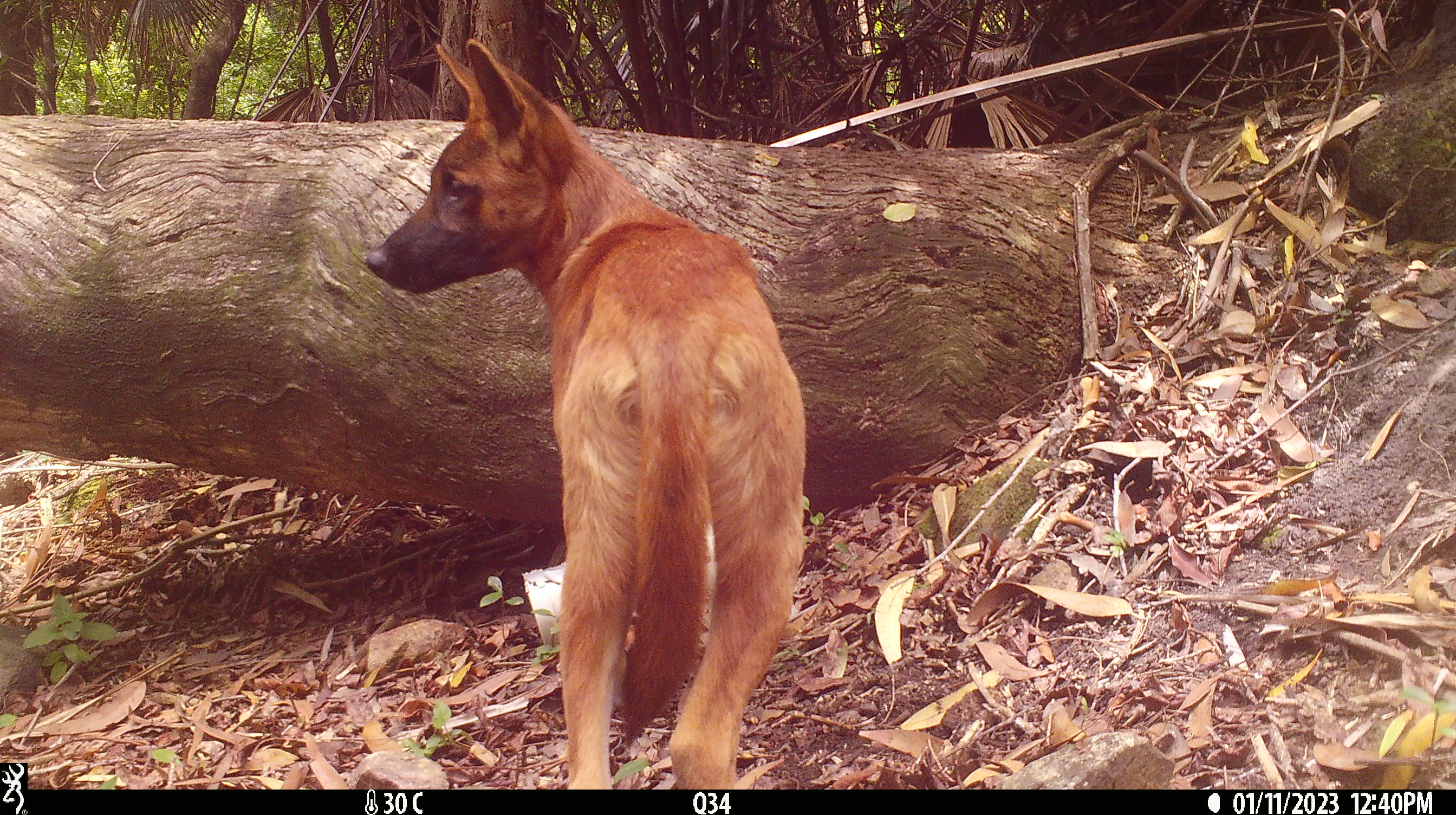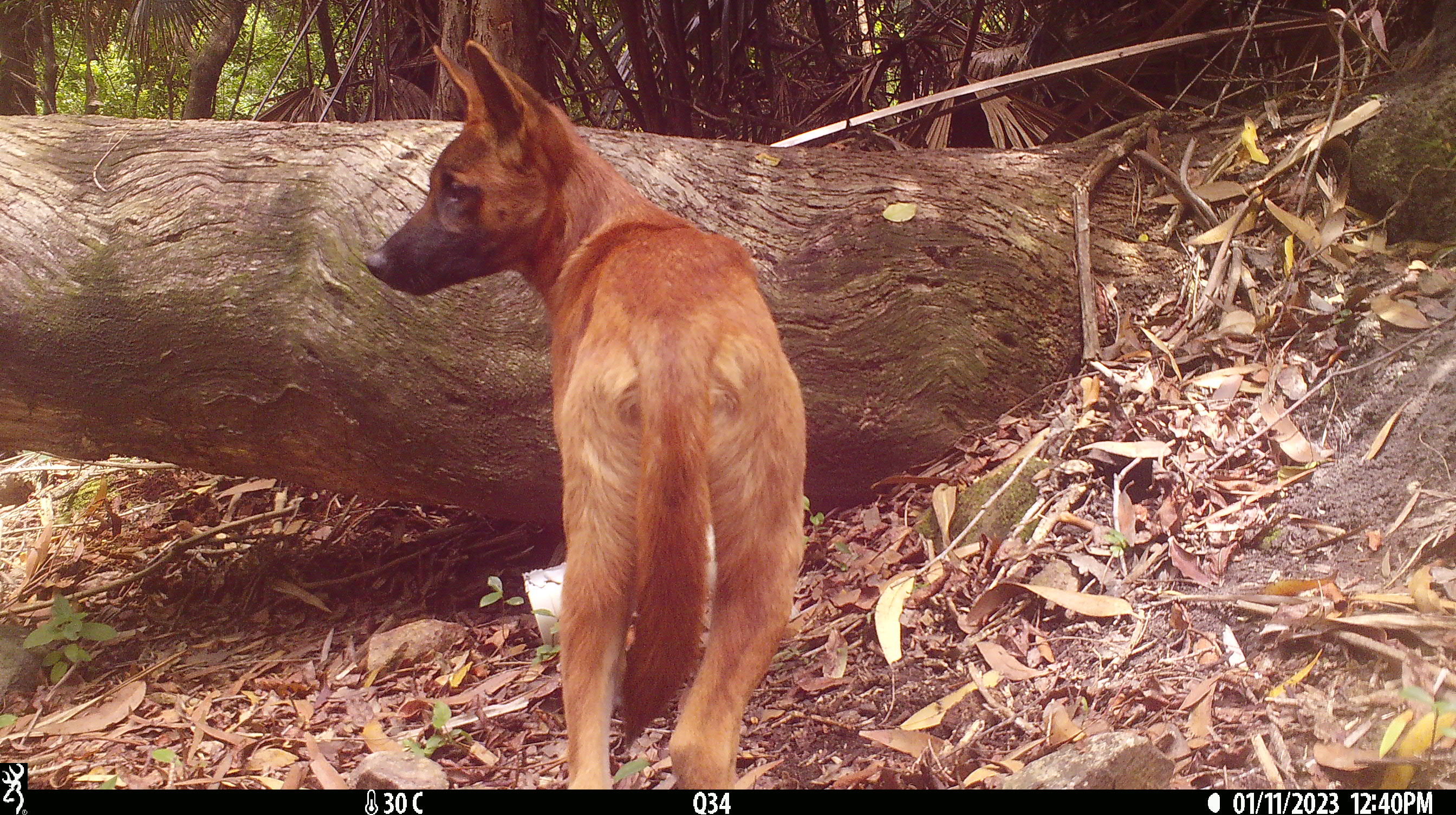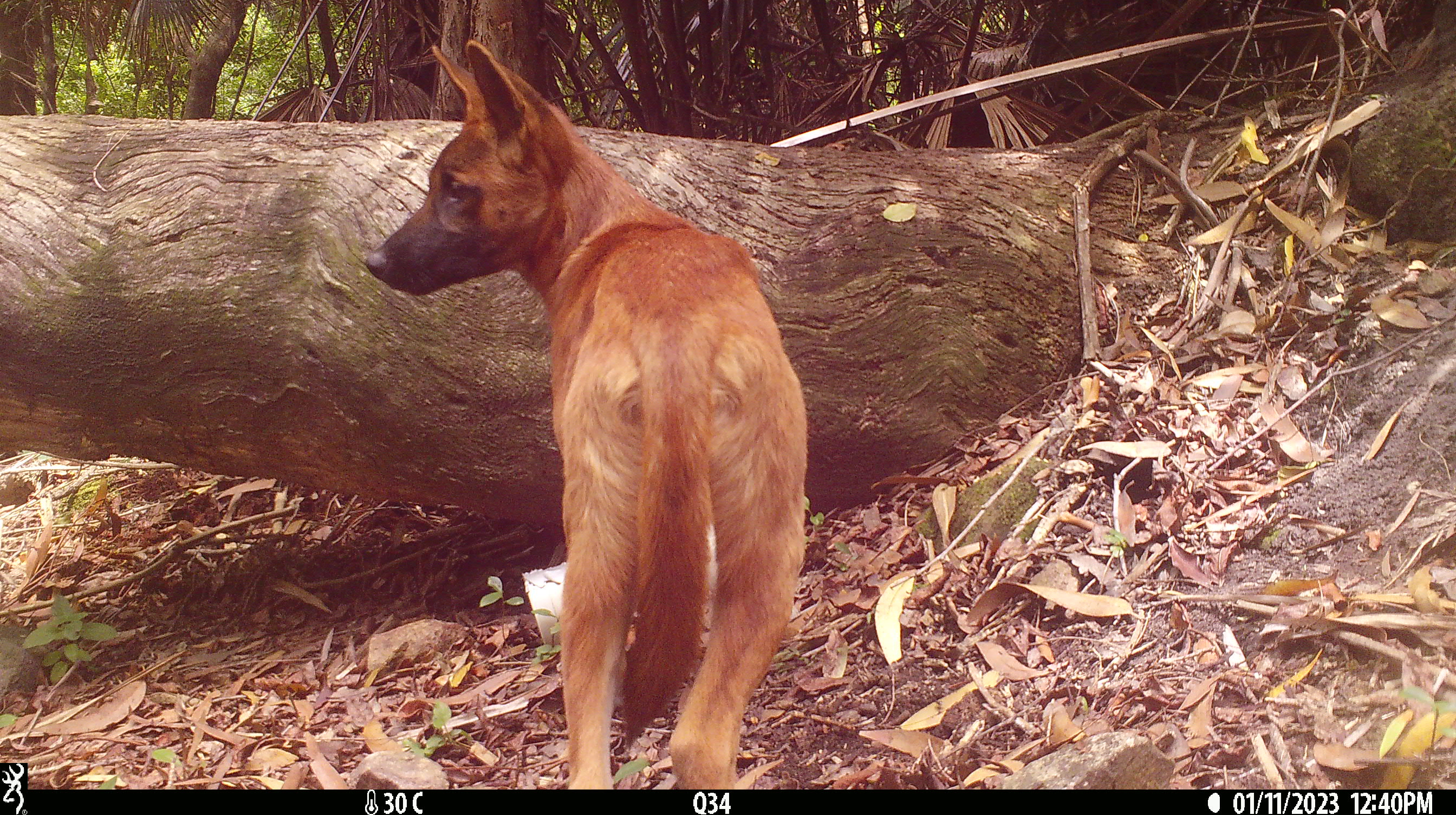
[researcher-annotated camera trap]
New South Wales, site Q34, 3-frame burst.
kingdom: Animalia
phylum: Chordata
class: Mammalia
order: Carnivora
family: Canidae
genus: Canis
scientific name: Canis familiaris dingo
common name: dingo